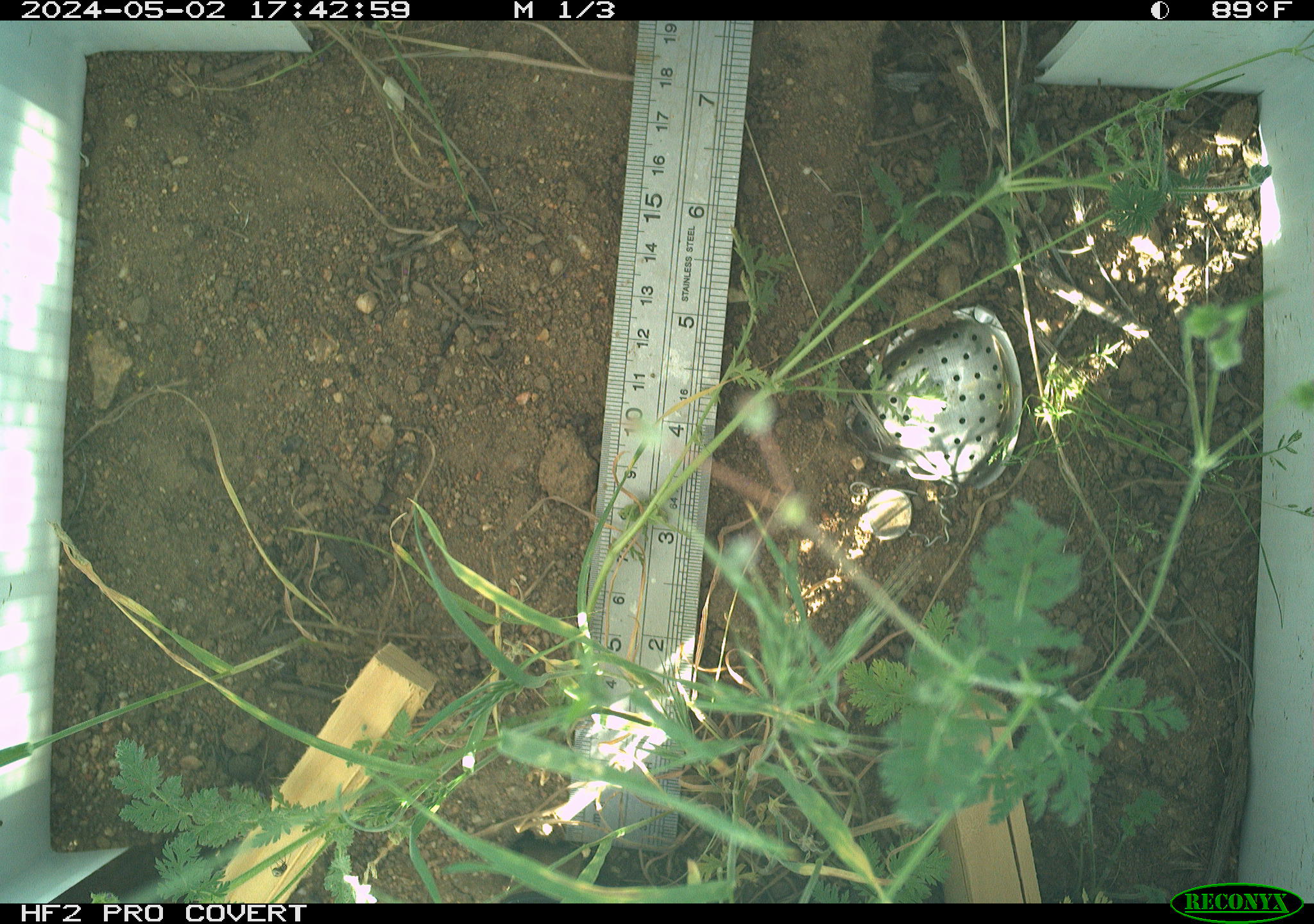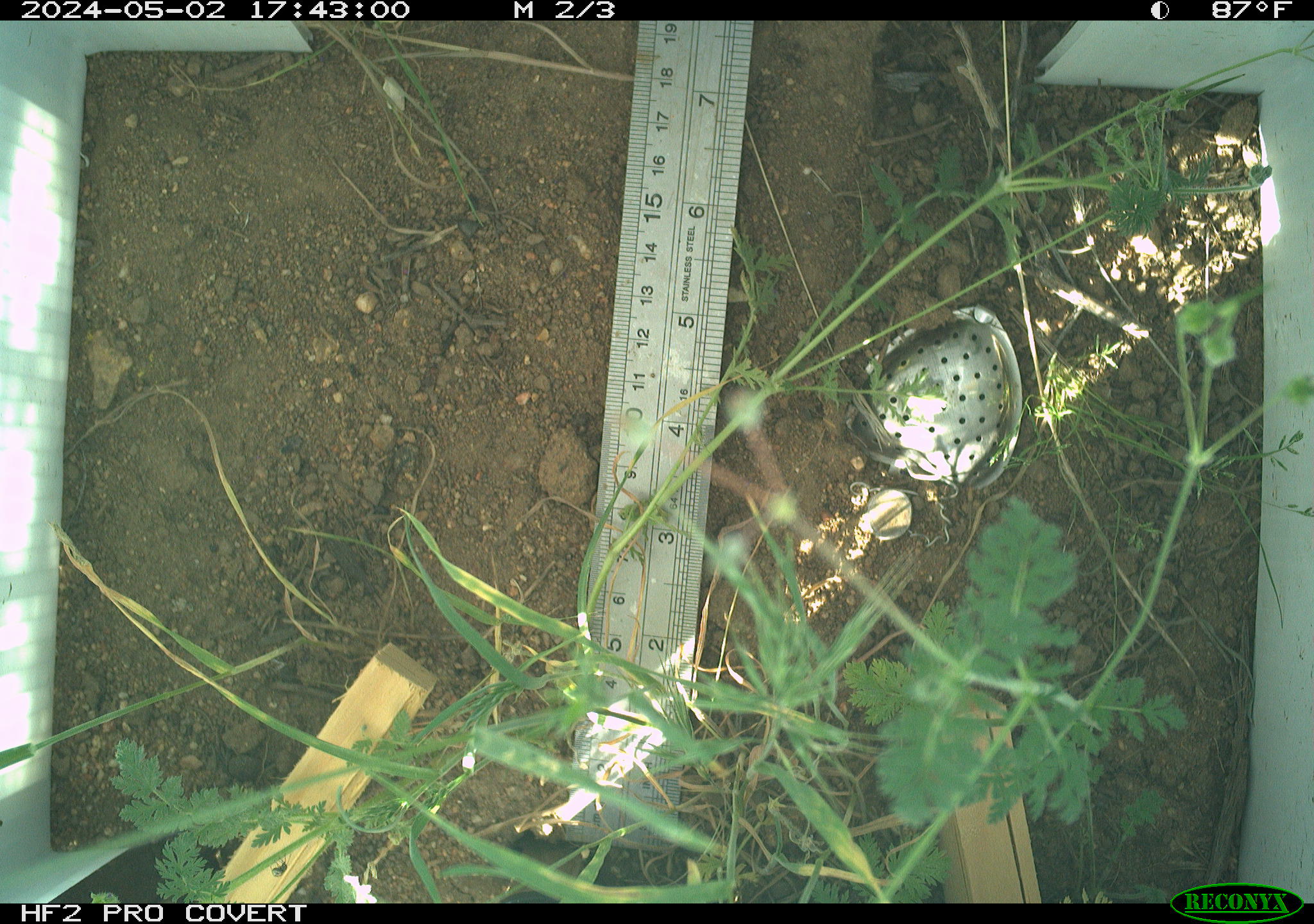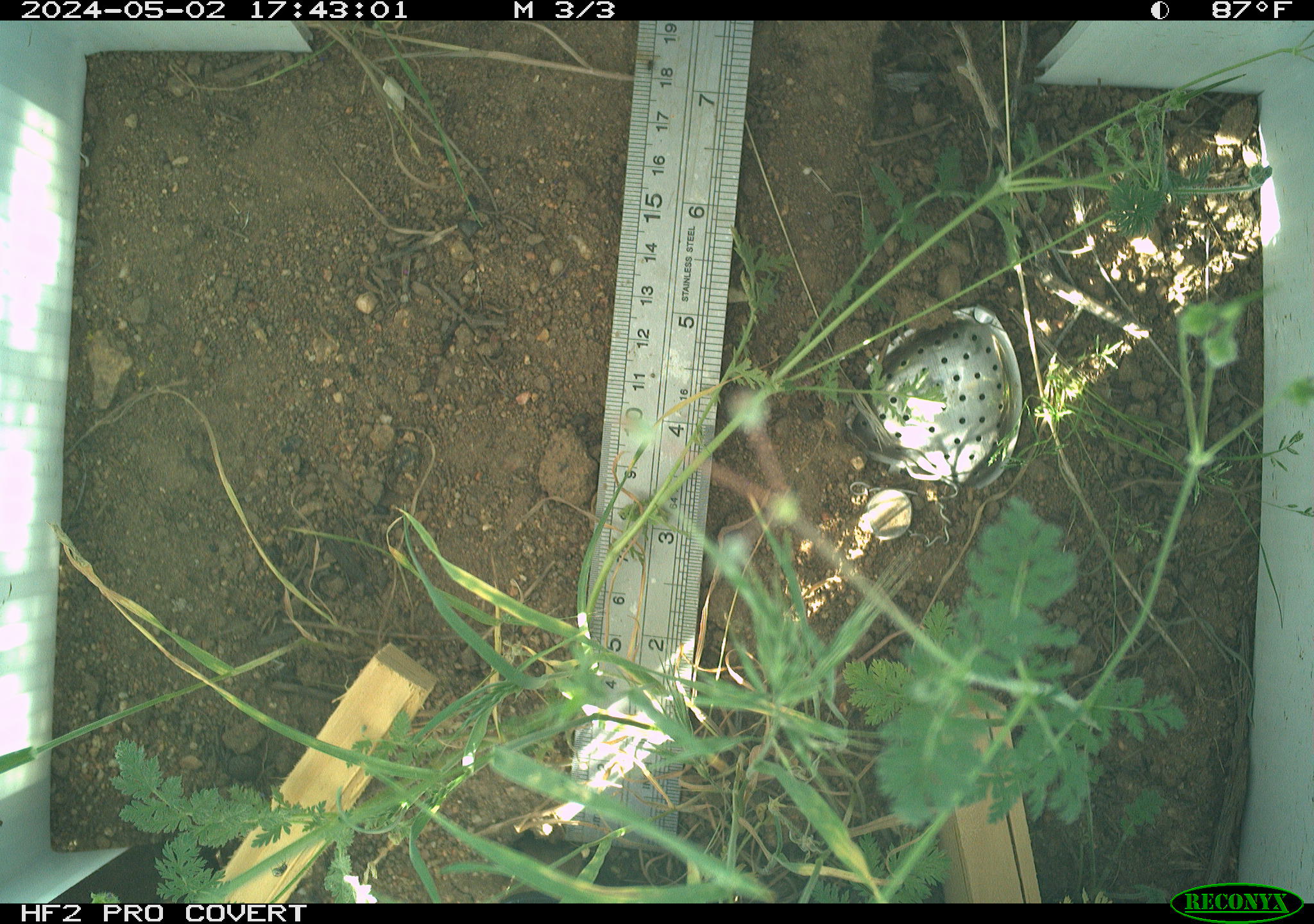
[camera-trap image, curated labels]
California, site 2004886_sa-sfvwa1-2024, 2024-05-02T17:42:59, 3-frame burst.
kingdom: Animalia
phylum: Arthropoda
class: Insecta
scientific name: Insecta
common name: insect